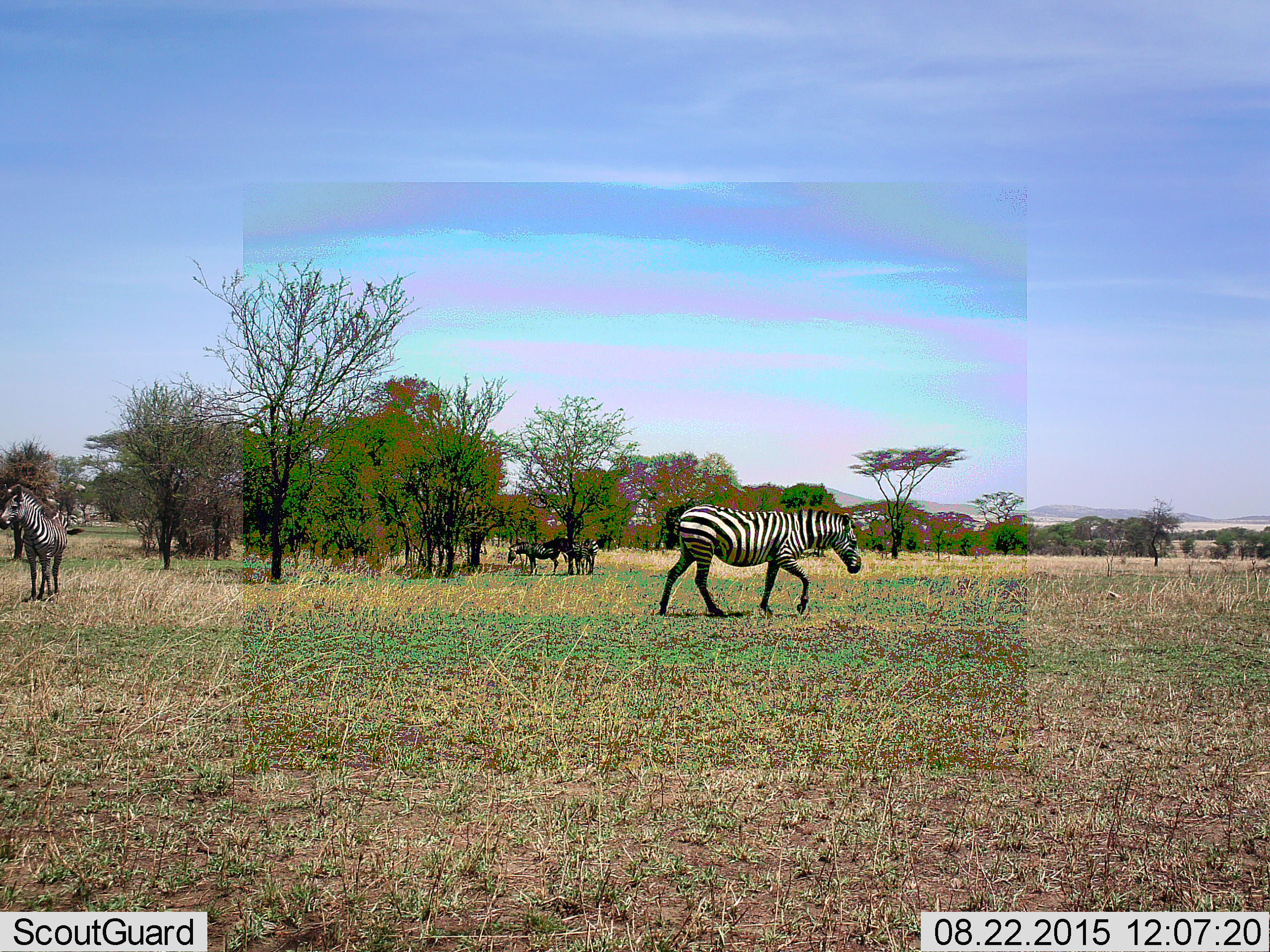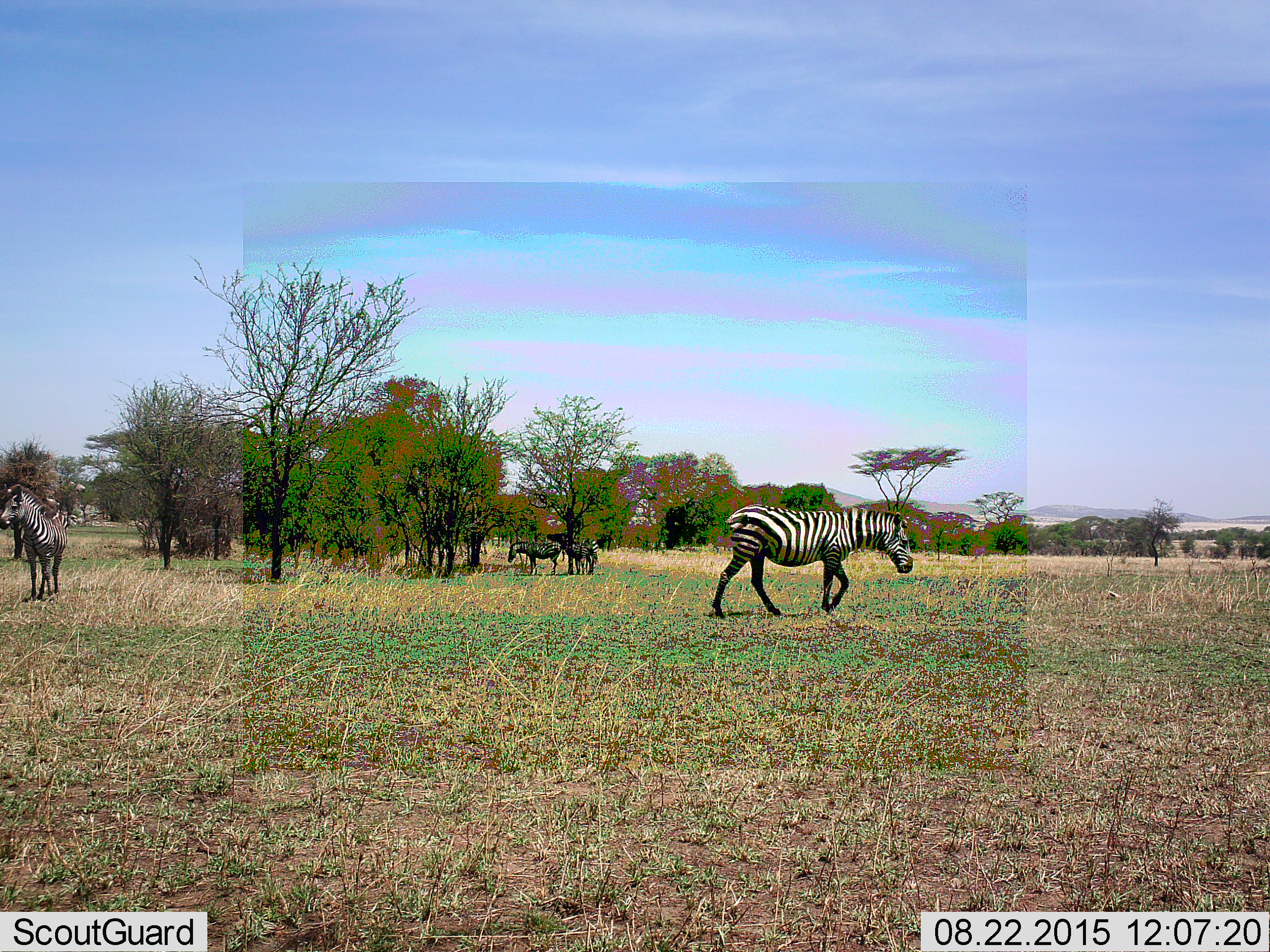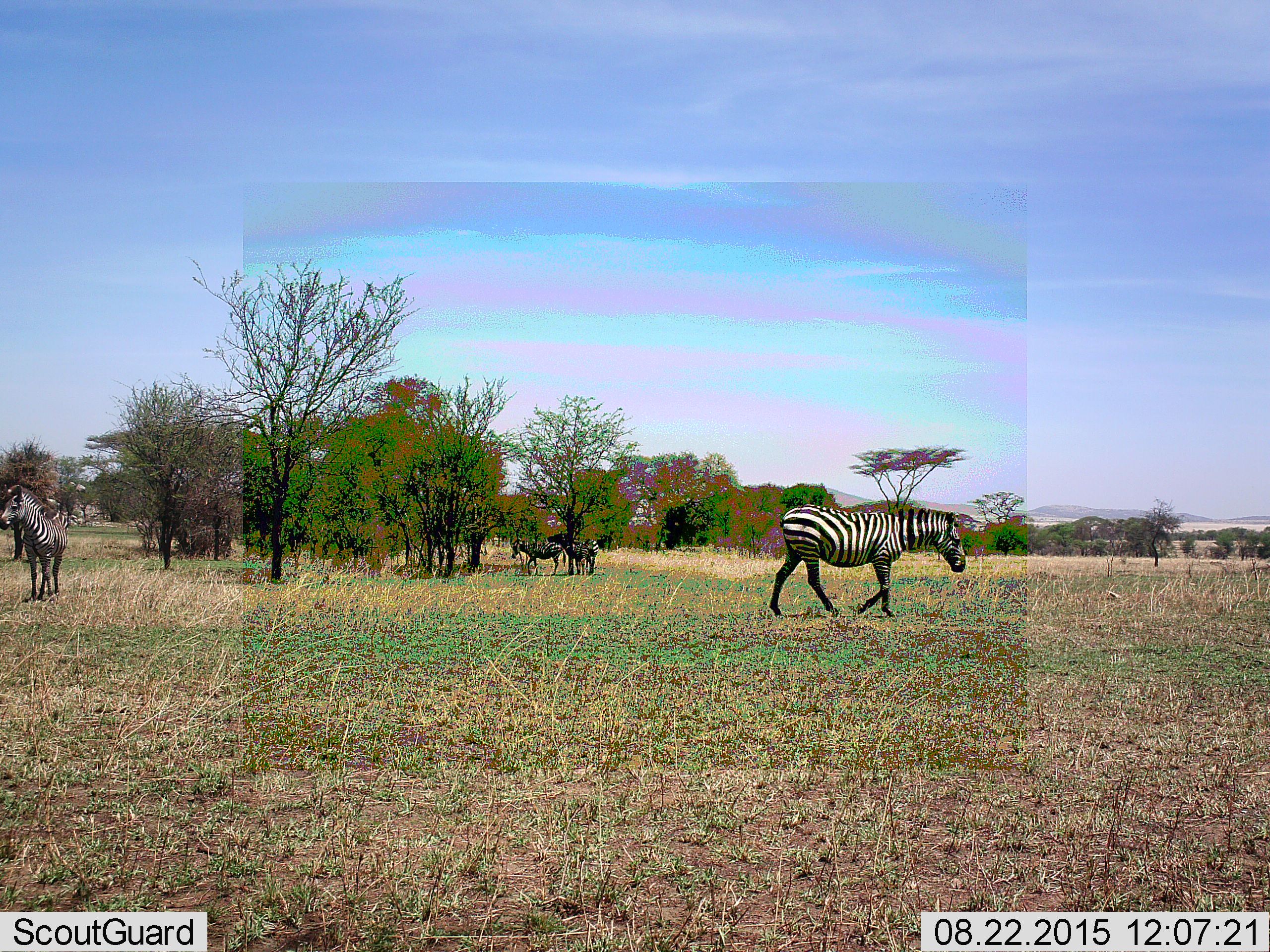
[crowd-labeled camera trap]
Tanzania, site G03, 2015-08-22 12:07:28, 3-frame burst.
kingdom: Animalia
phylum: Chordata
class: Mammalia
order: Perissodactyla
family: Equidae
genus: Equus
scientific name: Equus quagga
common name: plains zebra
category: zebra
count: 4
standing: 59%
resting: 12%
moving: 94%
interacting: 0%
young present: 12%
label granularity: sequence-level